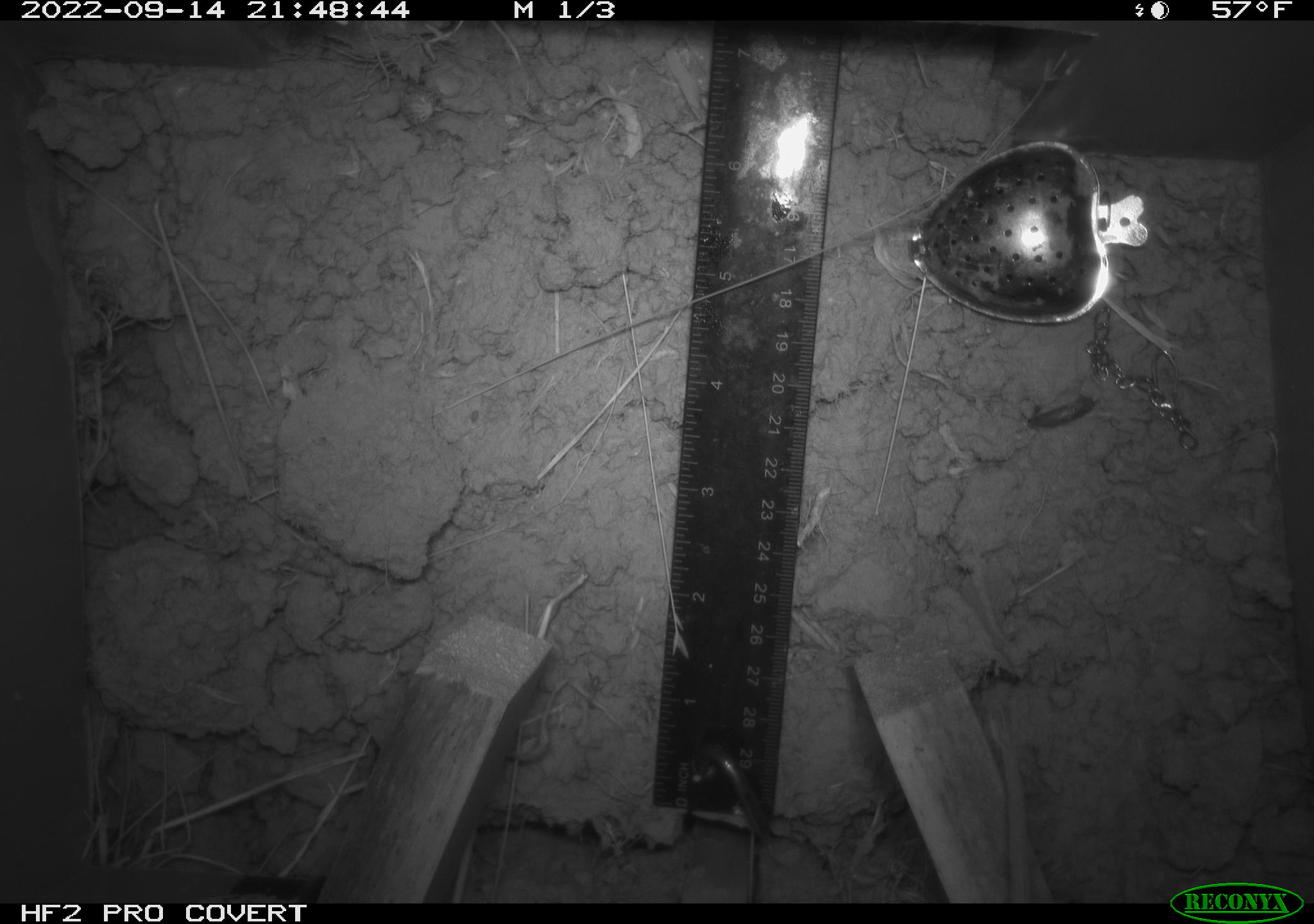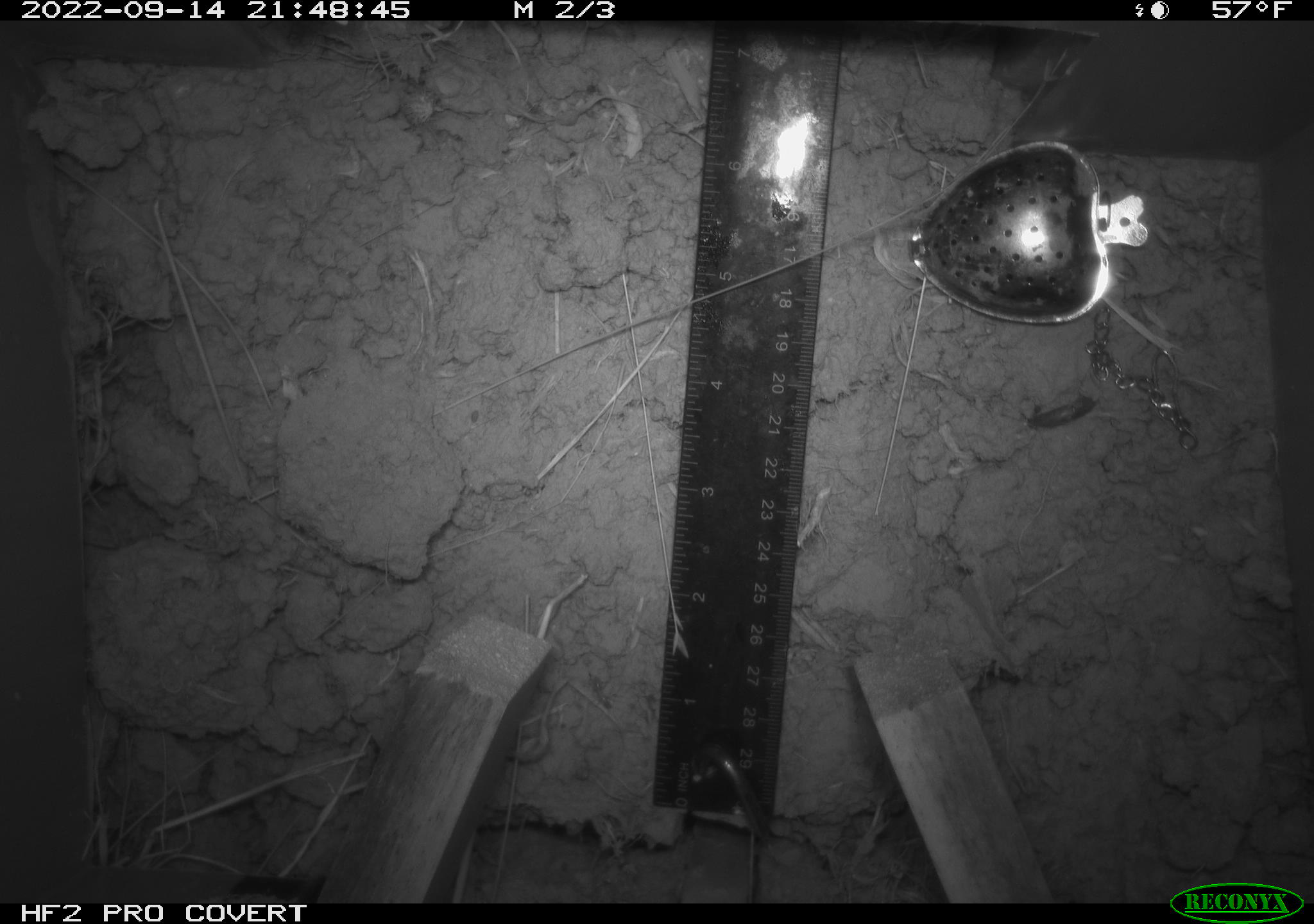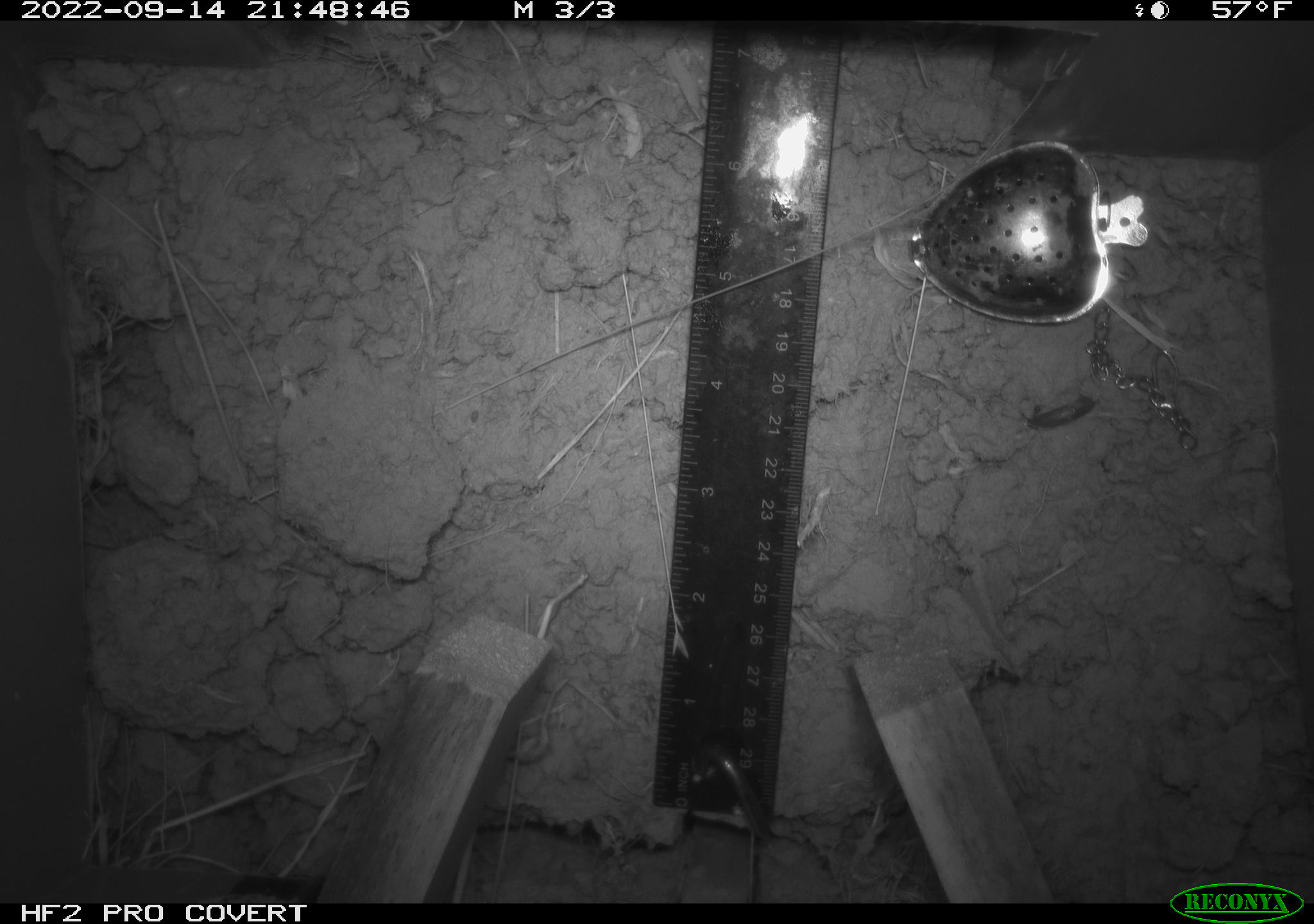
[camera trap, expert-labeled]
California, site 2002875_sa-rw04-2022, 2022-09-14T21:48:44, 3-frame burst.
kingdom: Animalia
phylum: Chordata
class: Mammalia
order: Rodentia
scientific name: Rodentia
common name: mouse species